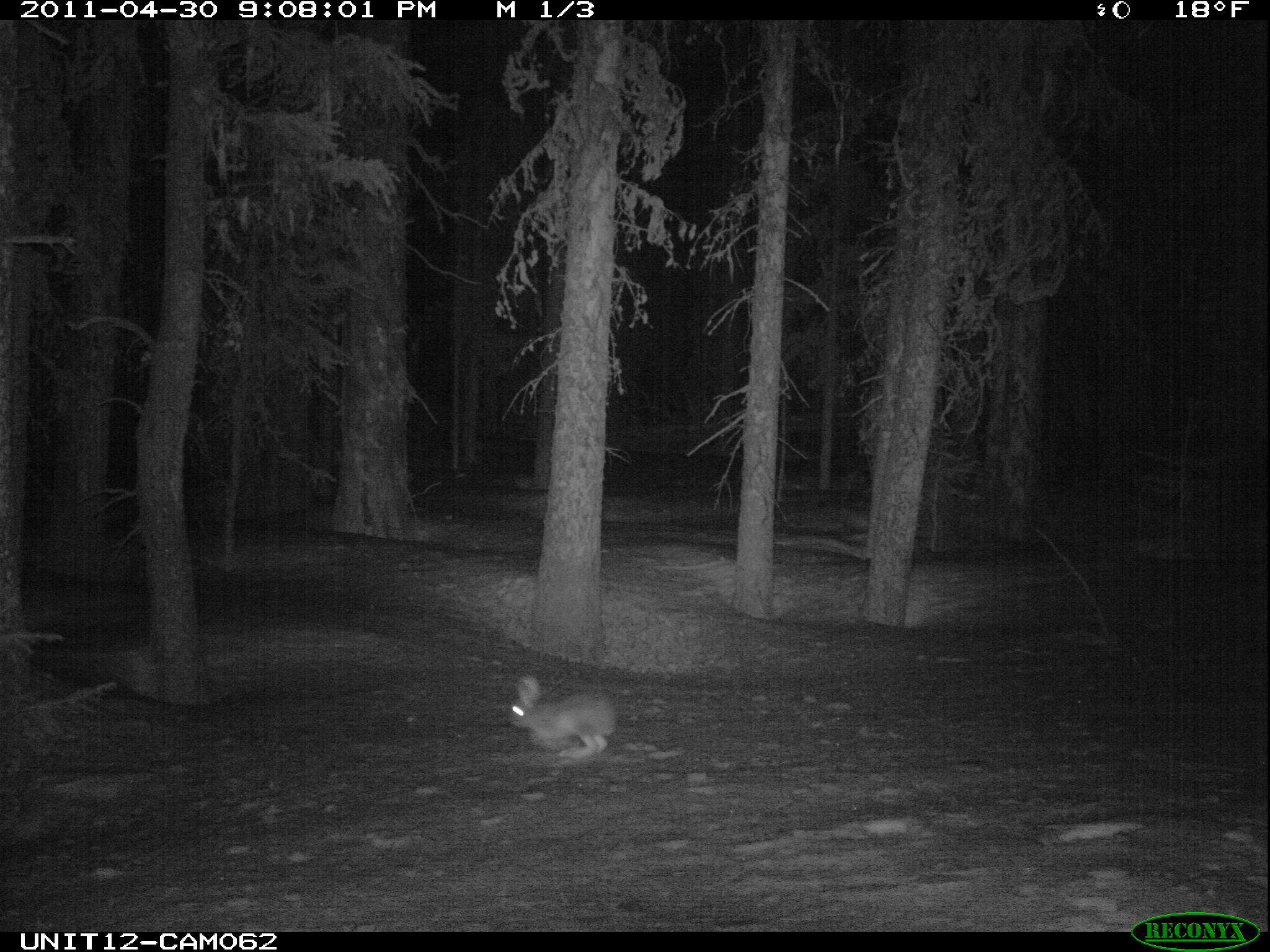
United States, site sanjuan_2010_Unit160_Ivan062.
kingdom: Animalia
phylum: Chordata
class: Mammalia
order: Lagomorpha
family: Leporidae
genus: Lepus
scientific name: Lepus americanus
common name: snowshoe hare